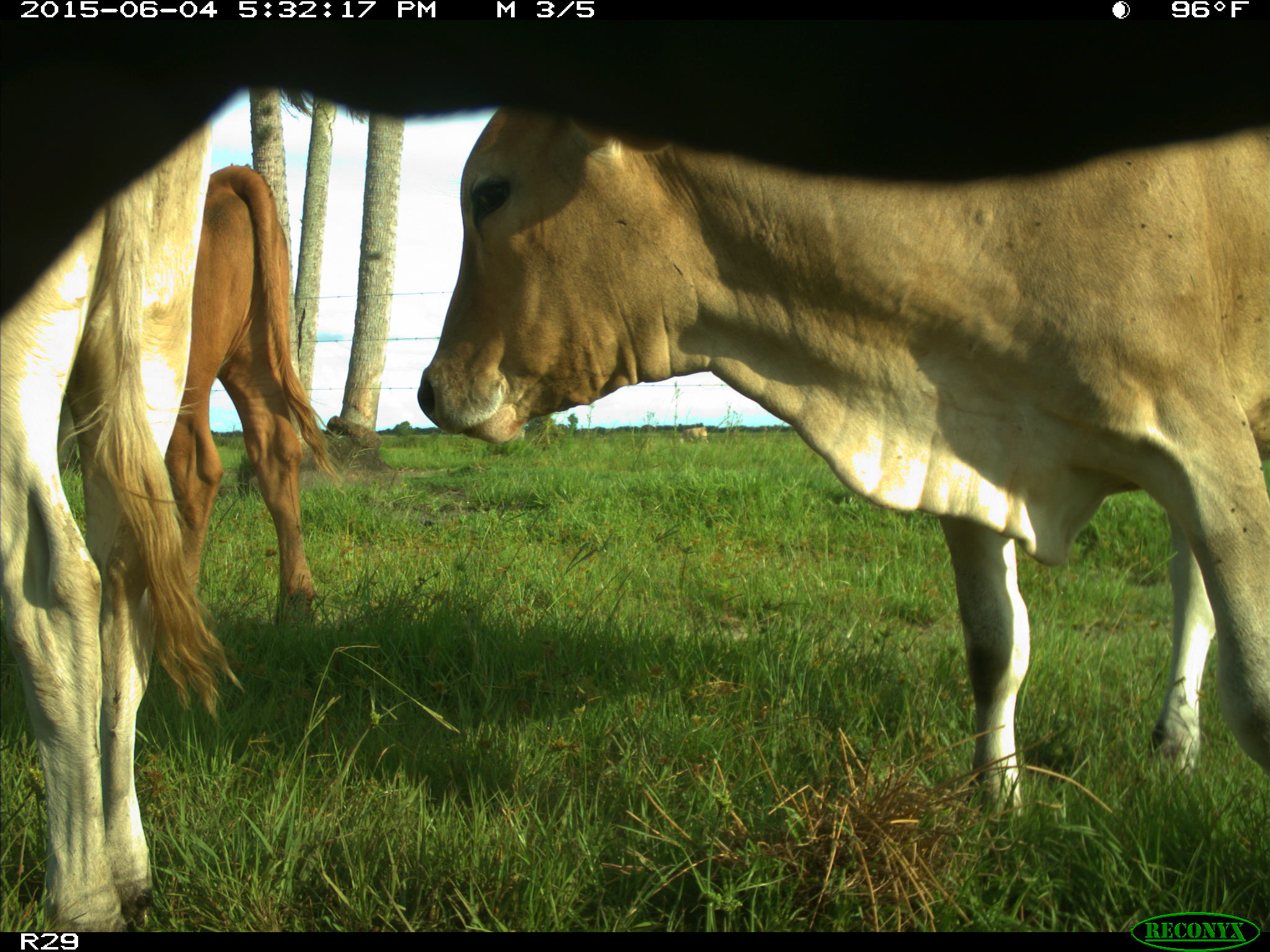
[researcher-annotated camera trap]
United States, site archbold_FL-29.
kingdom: Animalia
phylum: Chordata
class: Mammalia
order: Artiodactyla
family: Bovidae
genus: Bos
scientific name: Bos taurus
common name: domestic cow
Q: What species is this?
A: Bos taurus (domestic cow).